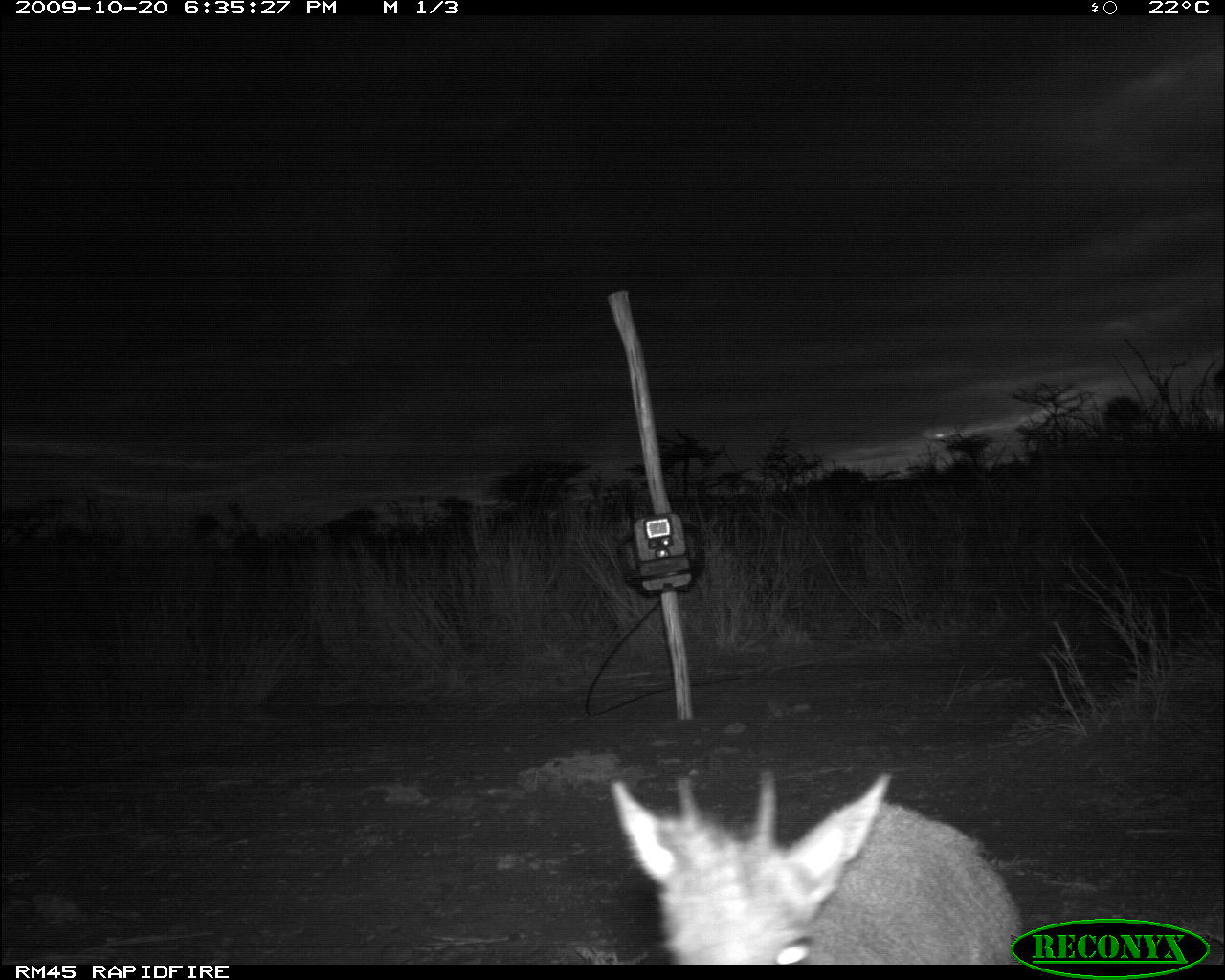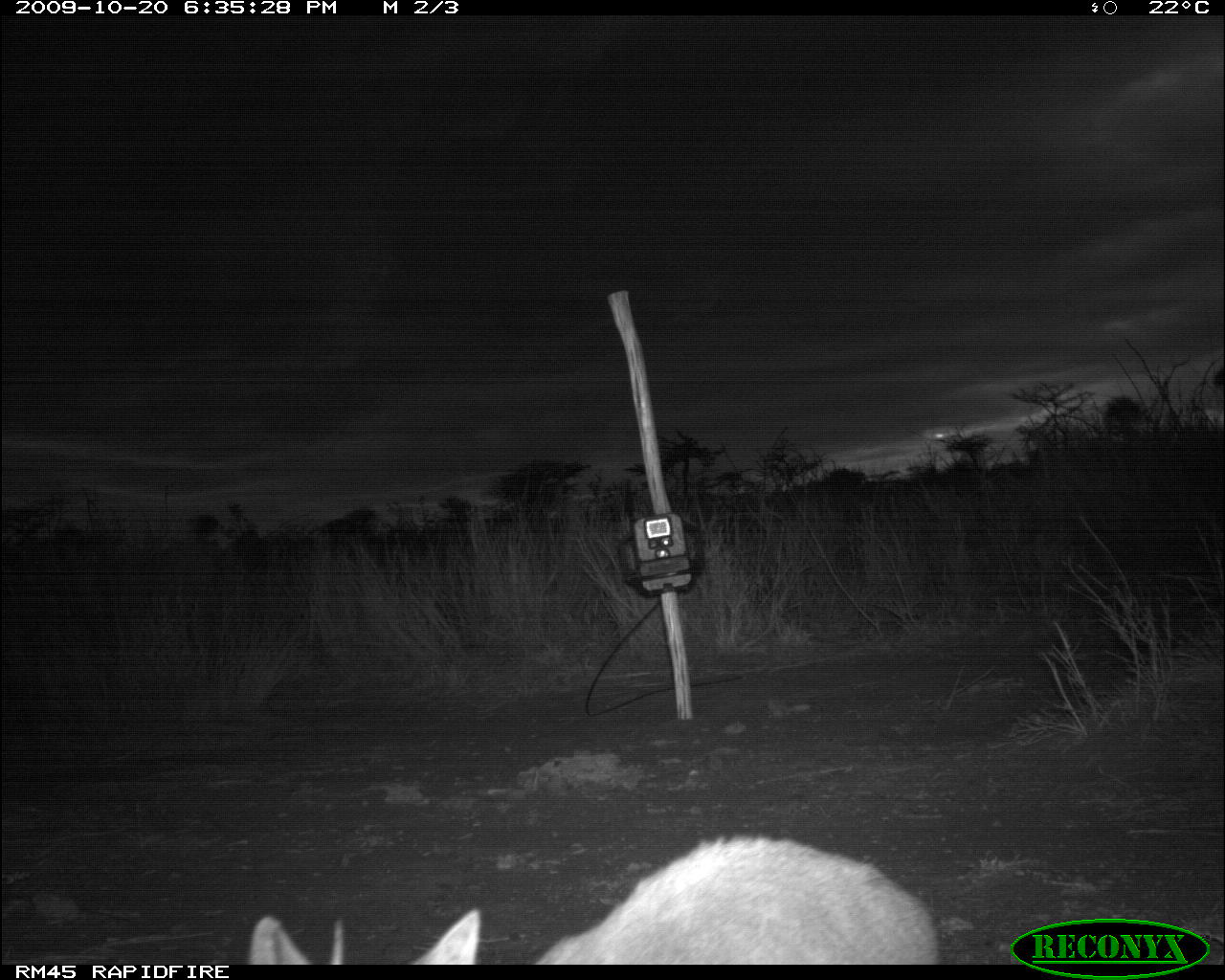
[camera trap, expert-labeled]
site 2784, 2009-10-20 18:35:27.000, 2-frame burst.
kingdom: Animalia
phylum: Chordata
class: Mammalia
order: Artiodactyla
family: Bovidae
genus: Madoqua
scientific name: Madoqua guentheri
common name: günther's dik-dik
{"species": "Madoqua guentheri (günther's dik-dik)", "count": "1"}